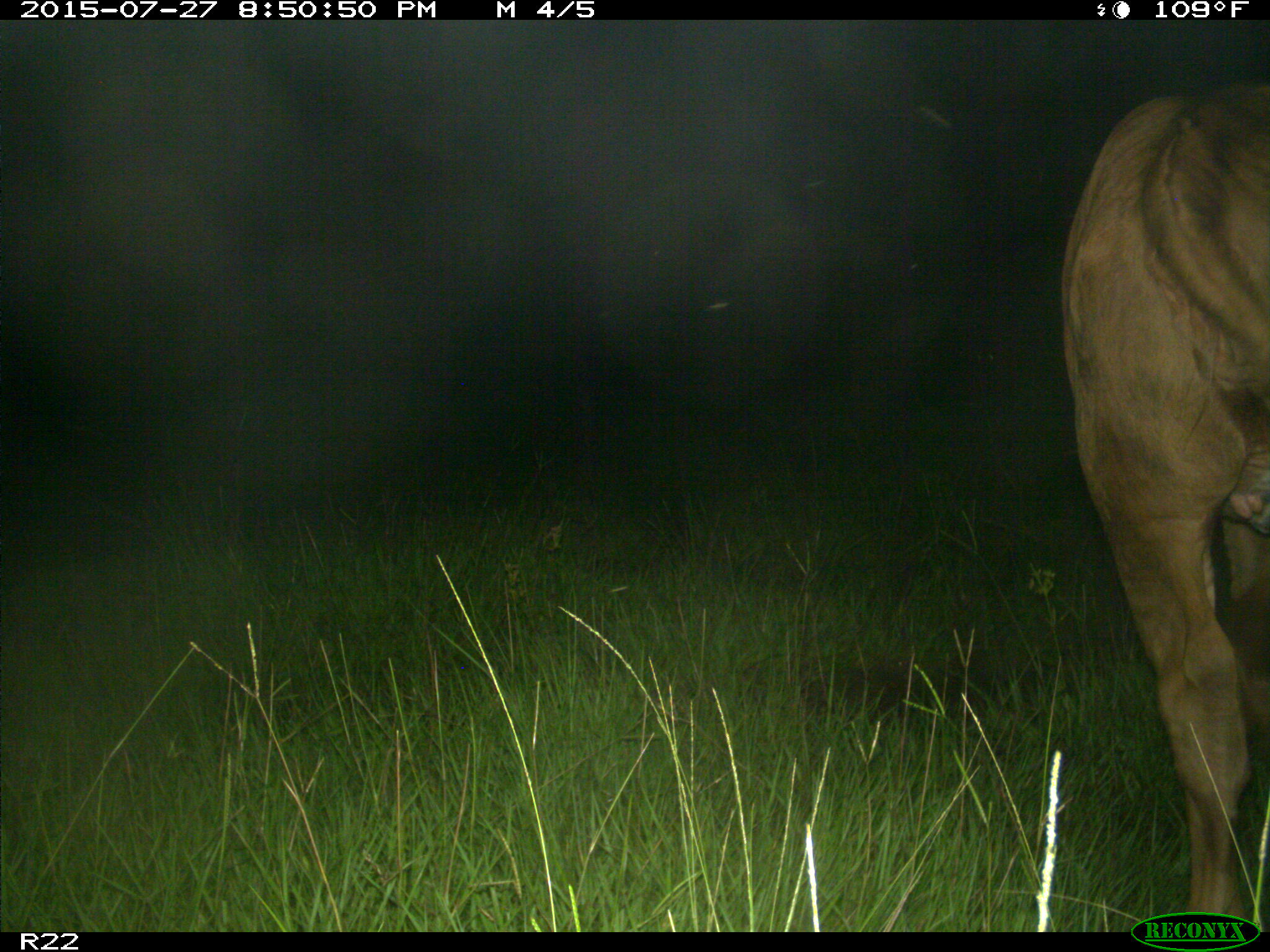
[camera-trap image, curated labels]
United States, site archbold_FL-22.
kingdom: Animalia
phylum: Chordata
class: Mammalia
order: Artiodactyla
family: Bovidae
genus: Bos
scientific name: Bos taurus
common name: domestic cow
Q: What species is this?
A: Bos taurus (domestic cow).